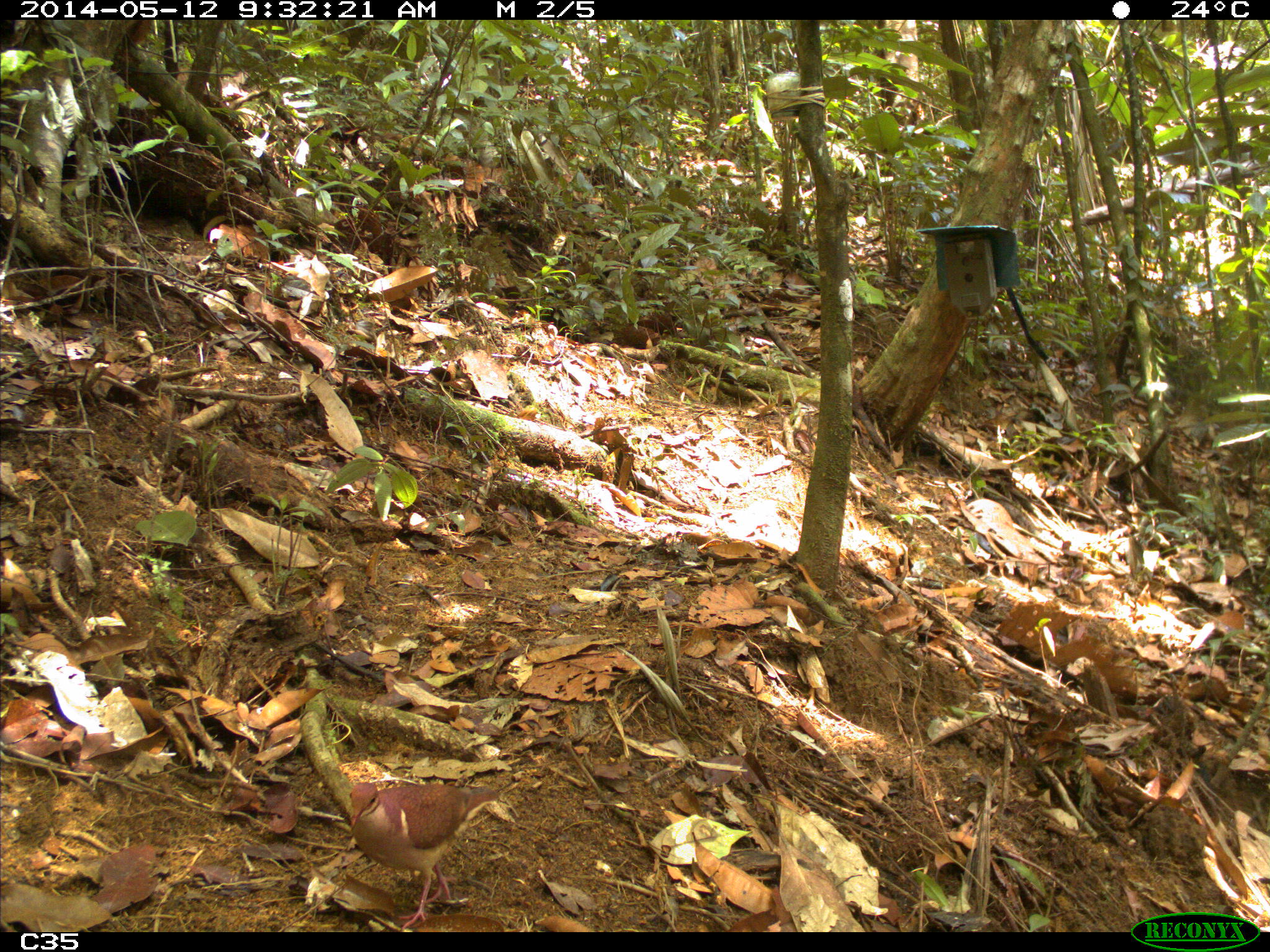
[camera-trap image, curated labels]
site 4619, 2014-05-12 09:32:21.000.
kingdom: Animalia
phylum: Chordata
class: Aves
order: Columbiformes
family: Columbidae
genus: Geotrygon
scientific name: Geotrygon montana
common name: ruddy quail-dove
Geotrygon montana (ruddy quail-dove), count 1, age adult, sex male.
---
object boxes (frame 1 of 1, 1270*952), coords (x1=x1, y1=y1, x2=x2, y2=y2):
geotrygon montana: (x1=349, y1=781, x2=498, y2=932)